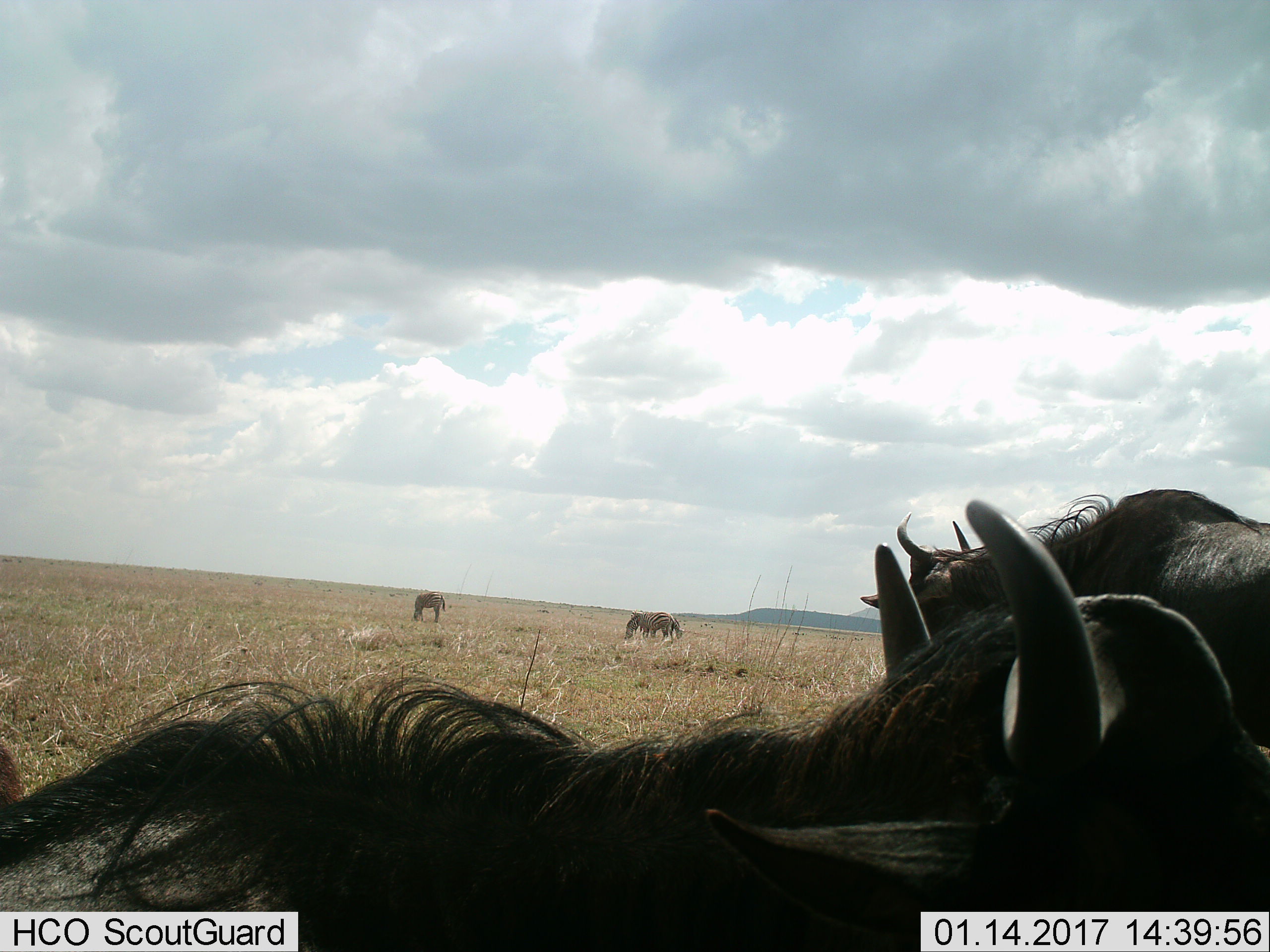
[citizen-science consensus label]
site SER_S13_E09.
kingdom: Animalia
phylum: Chordata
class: Mammalia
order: Artiodactyla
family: Bovidae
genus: Connochaetes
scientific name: Connochaetes taurinus taurinus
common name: blue wildebeest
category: wildebeestblue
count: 2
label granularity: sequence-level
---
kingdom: Animalia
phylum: Chordata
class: Mammalia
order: Perissodactyla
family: Equidae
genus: Equus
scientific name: Equus quagga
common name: plains zebra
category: zebraplains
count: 2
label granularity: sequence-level